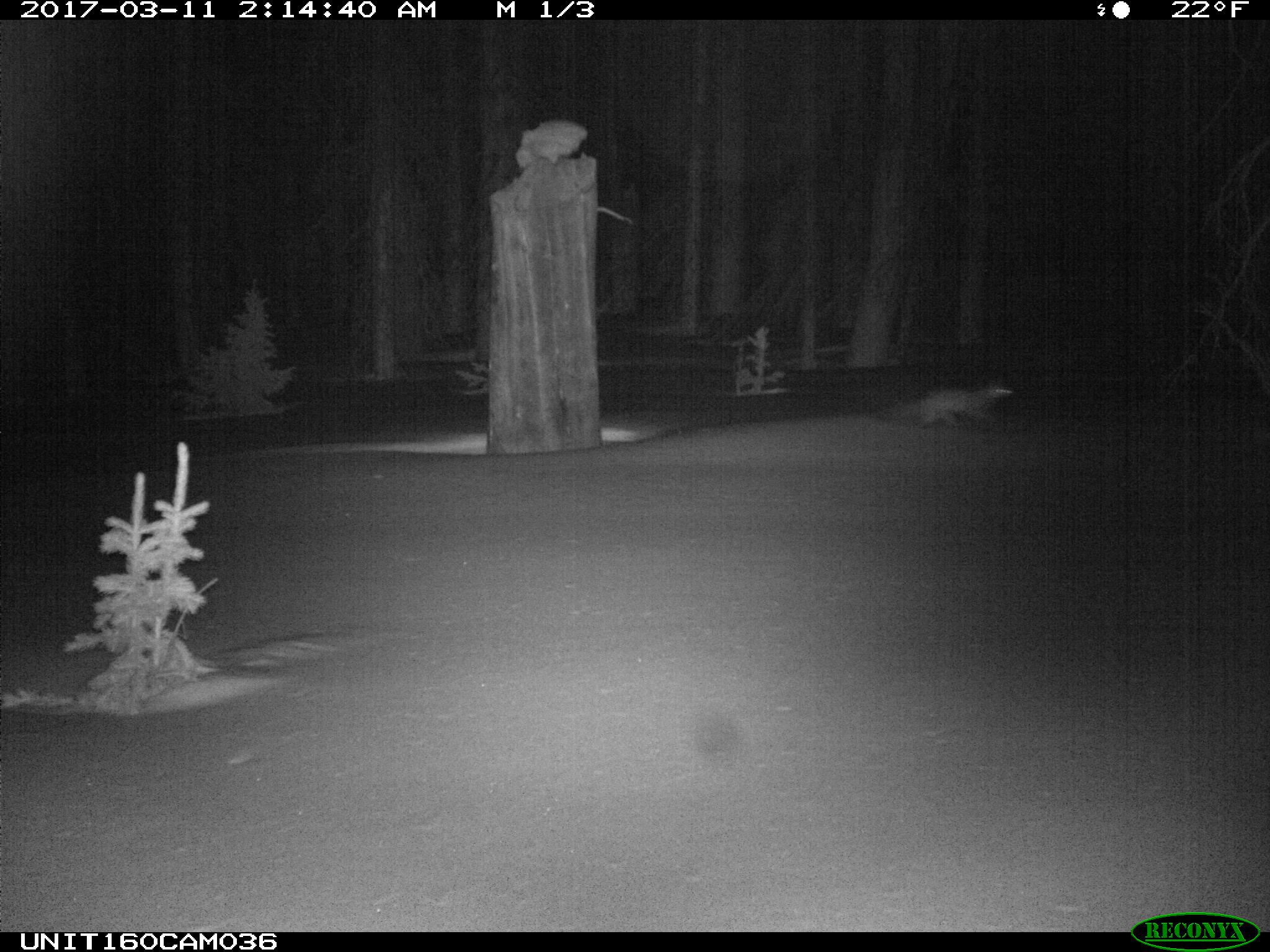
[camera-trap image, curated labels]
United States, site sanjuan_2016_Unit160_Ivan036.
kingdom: Animalia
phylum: Chordata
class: Mammalia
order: Carnivora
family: Mustelidae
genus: Martes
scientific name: Martes americana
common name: american marten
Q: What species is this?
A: Martes americana (american marten).